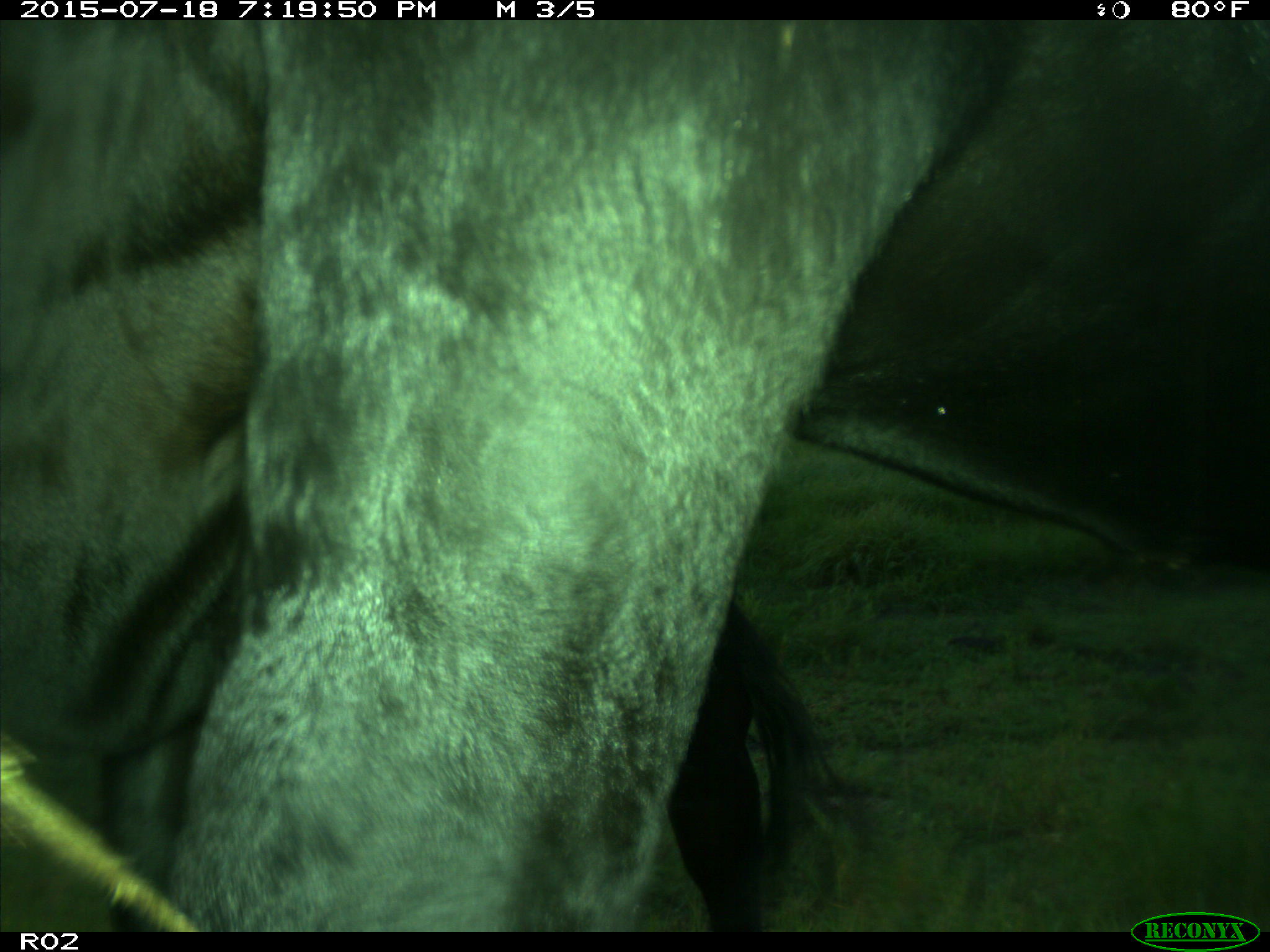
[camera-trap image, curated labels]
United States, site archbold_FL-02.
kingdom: Animalia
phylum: Chordata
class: Mammalia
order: Artiodactyla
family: Bovidae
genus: Bos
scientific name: Bos taurus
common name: domestic cow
Bos taurus (domestic cow).